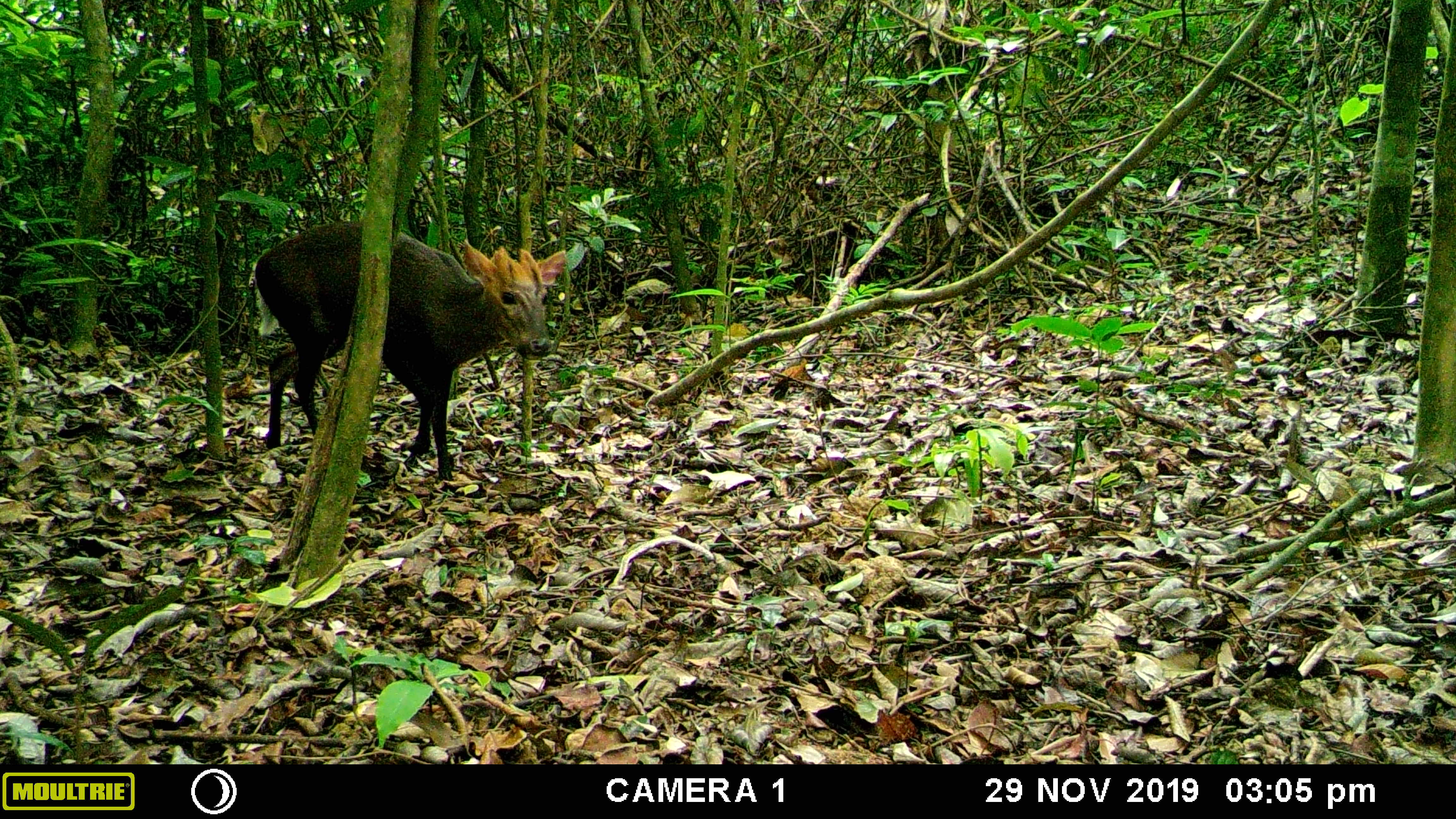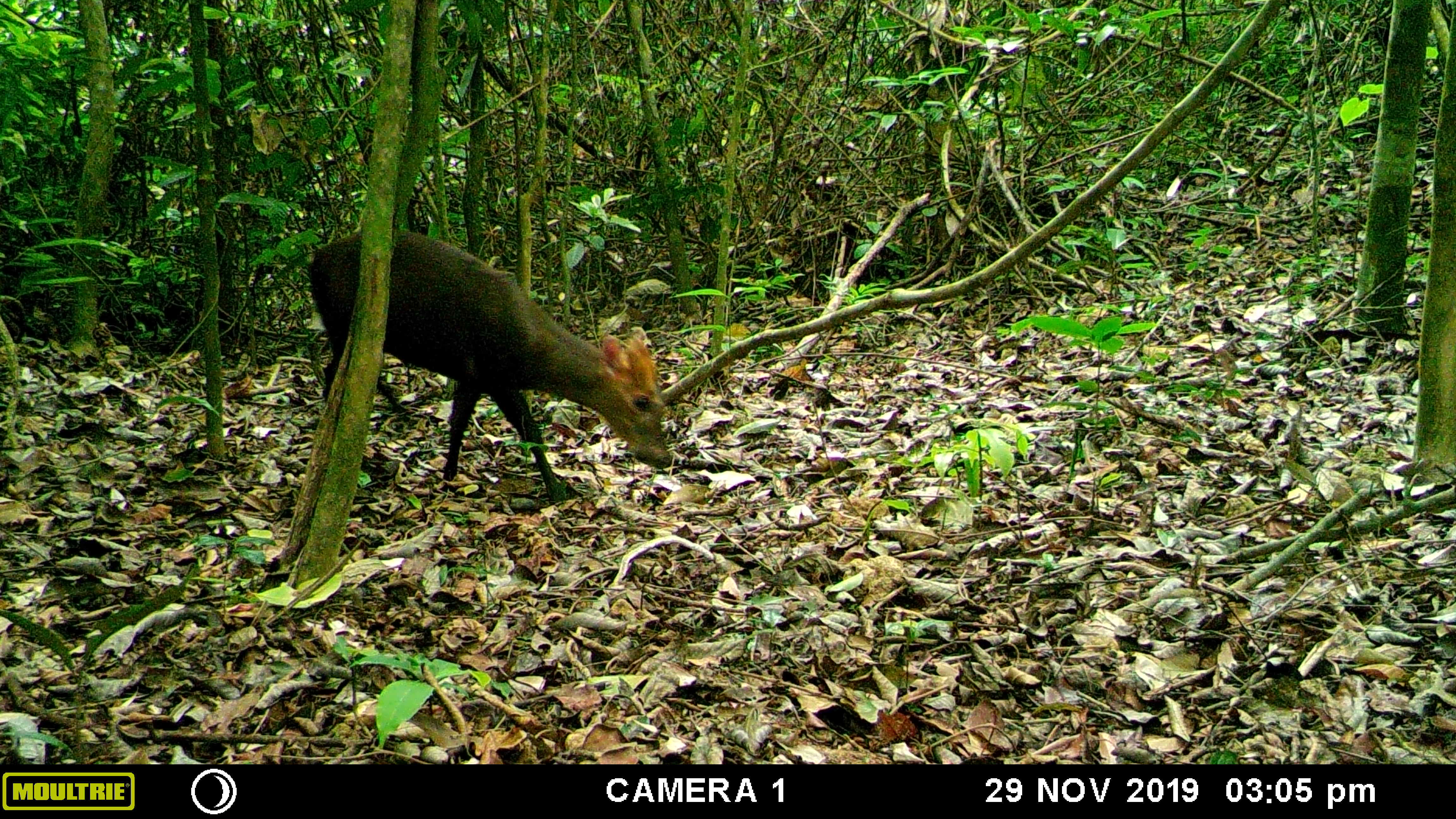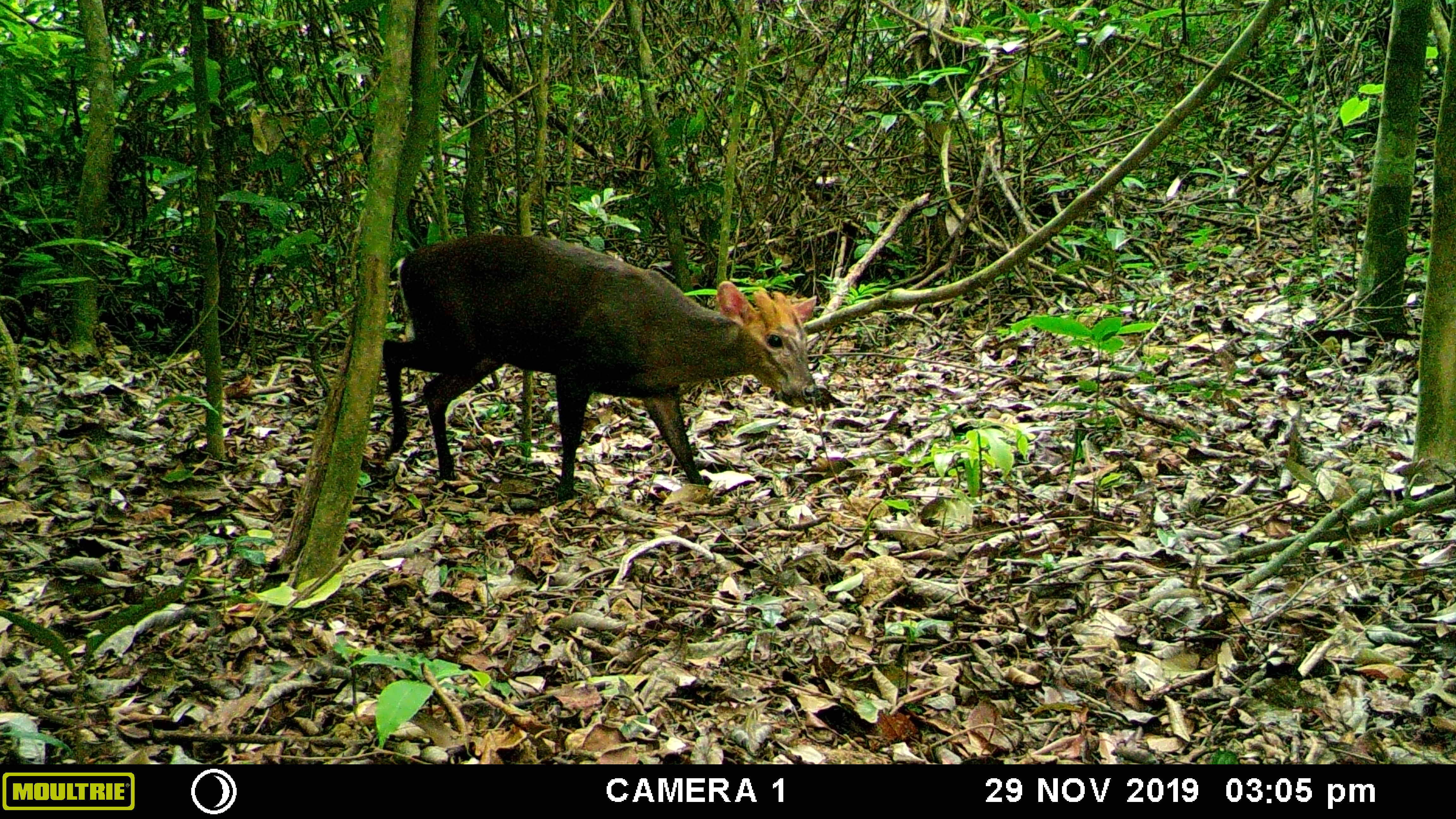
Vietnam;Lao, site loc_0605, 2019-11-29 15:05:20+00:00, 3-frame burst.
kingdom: Animalia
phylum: Chordata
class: Mammalia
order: Artiodactyla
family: Cervidae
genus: Muntiacus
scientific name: Muntiacus rooseveltorum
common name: roosevelt's muntjac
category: roosevelts muntjac group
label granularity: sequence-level